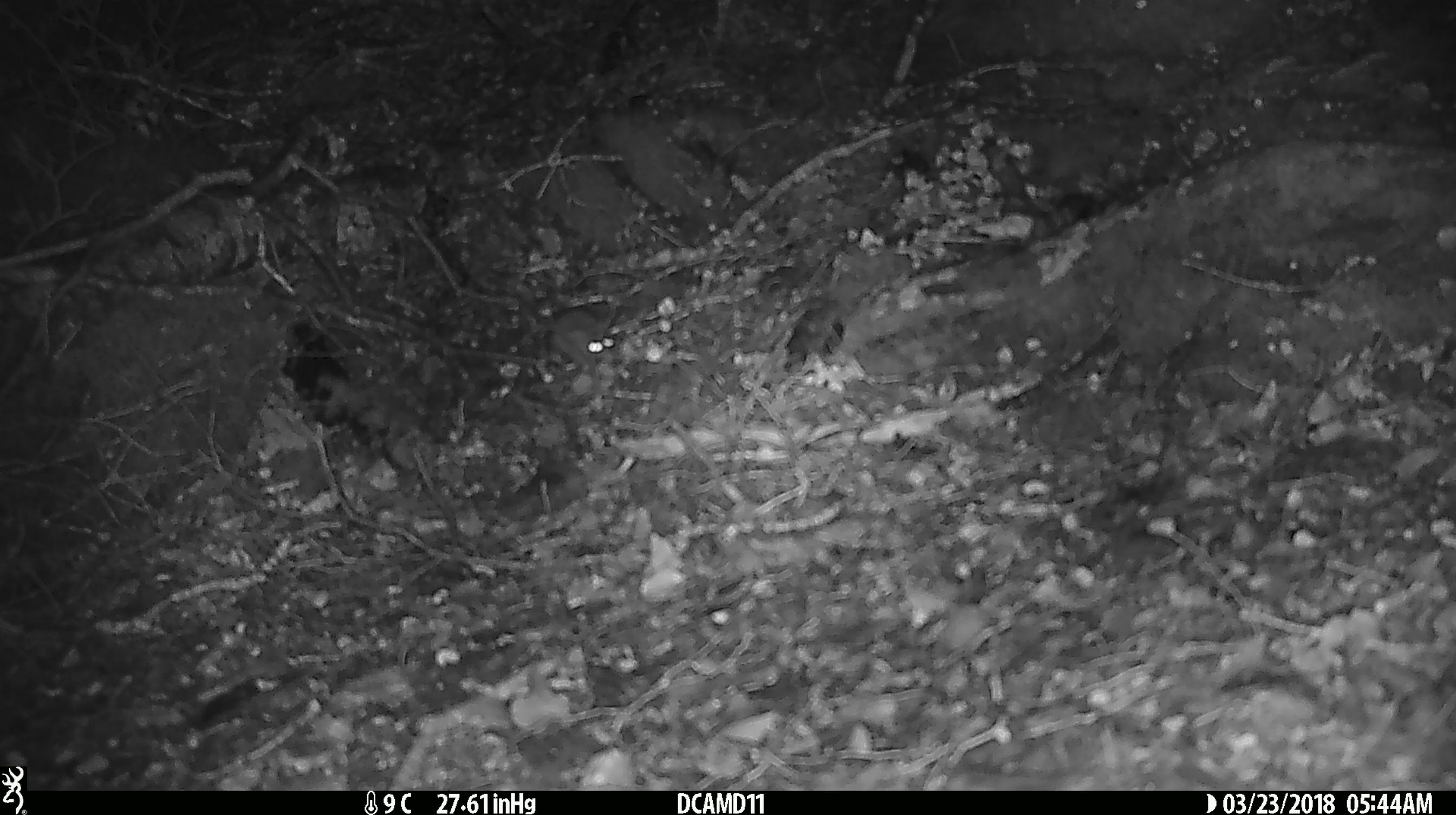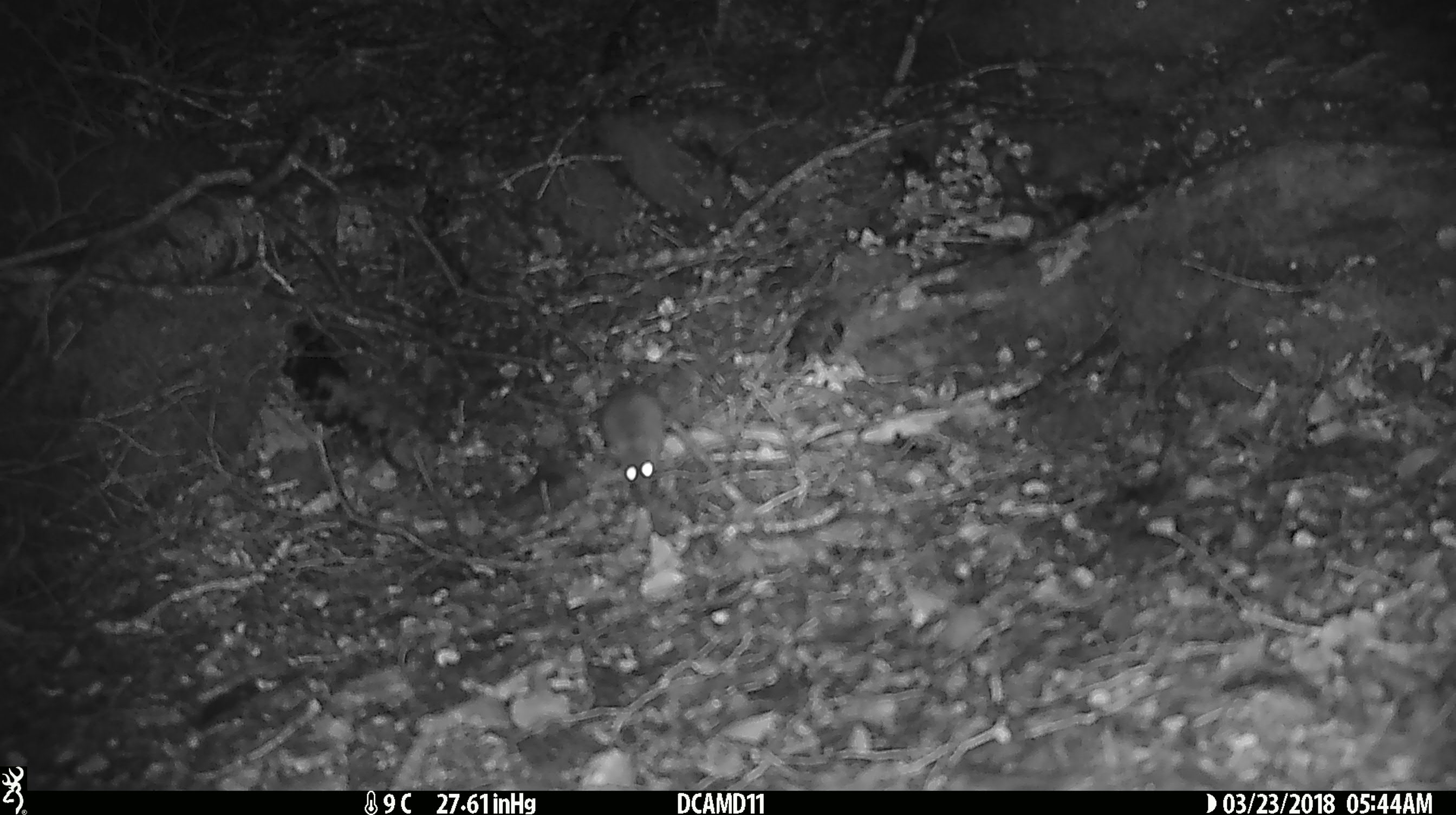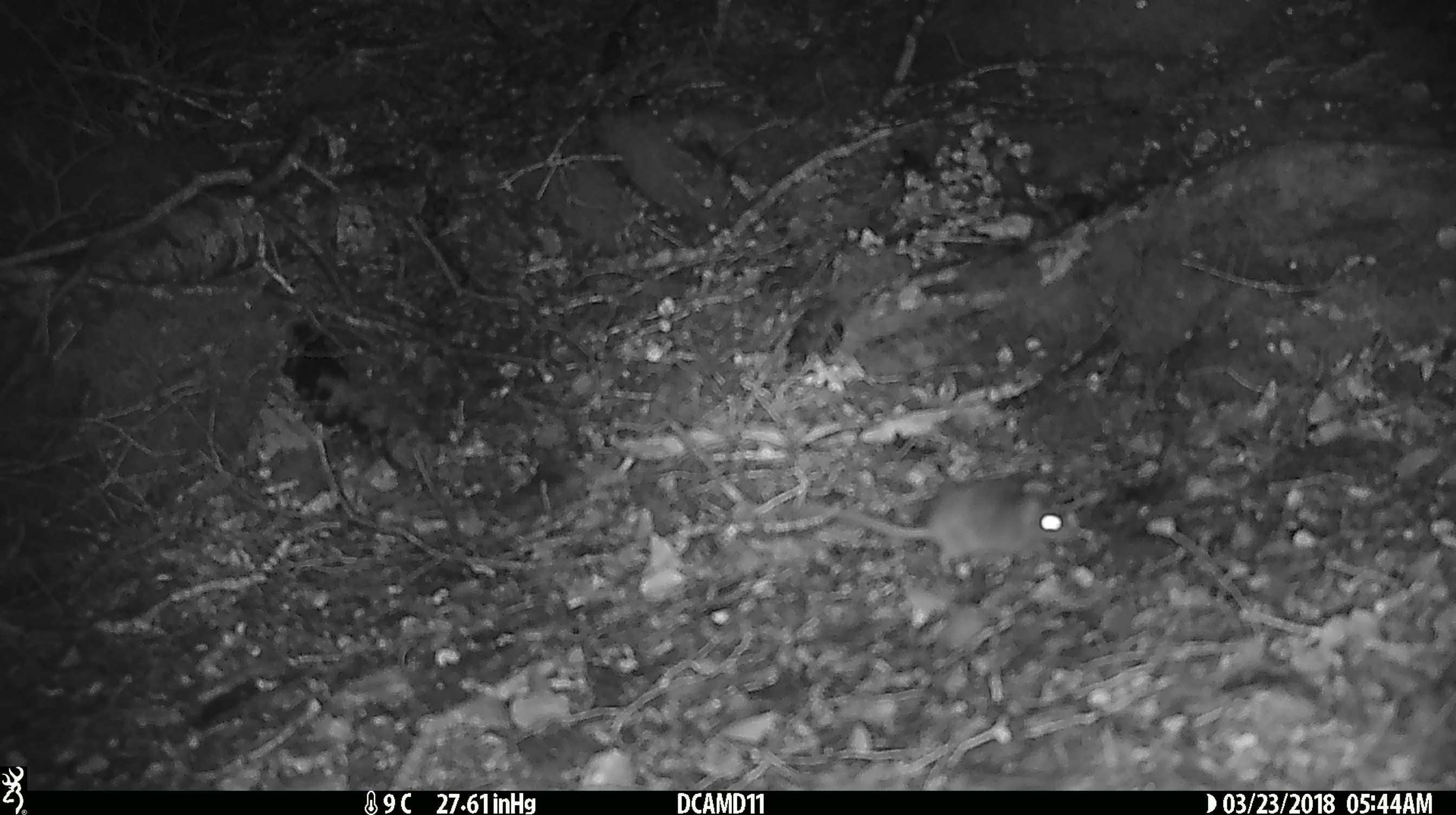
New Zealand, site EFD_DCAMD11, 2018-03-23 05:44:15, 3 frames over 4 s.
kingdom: Animalia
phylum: Chordata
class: Mammalia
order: Rodentia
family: Muridae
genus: Mus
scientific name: Mus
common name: mouse